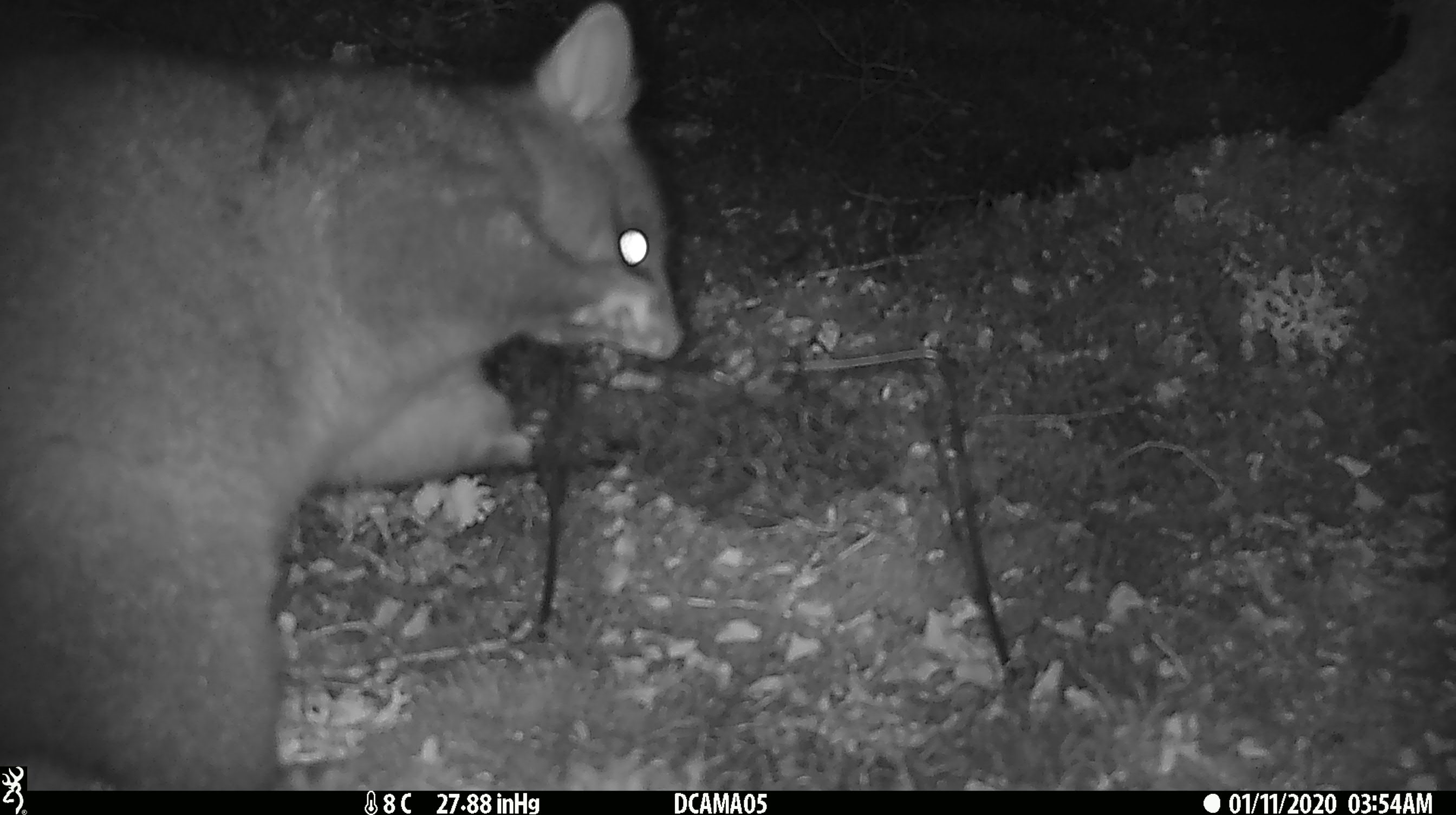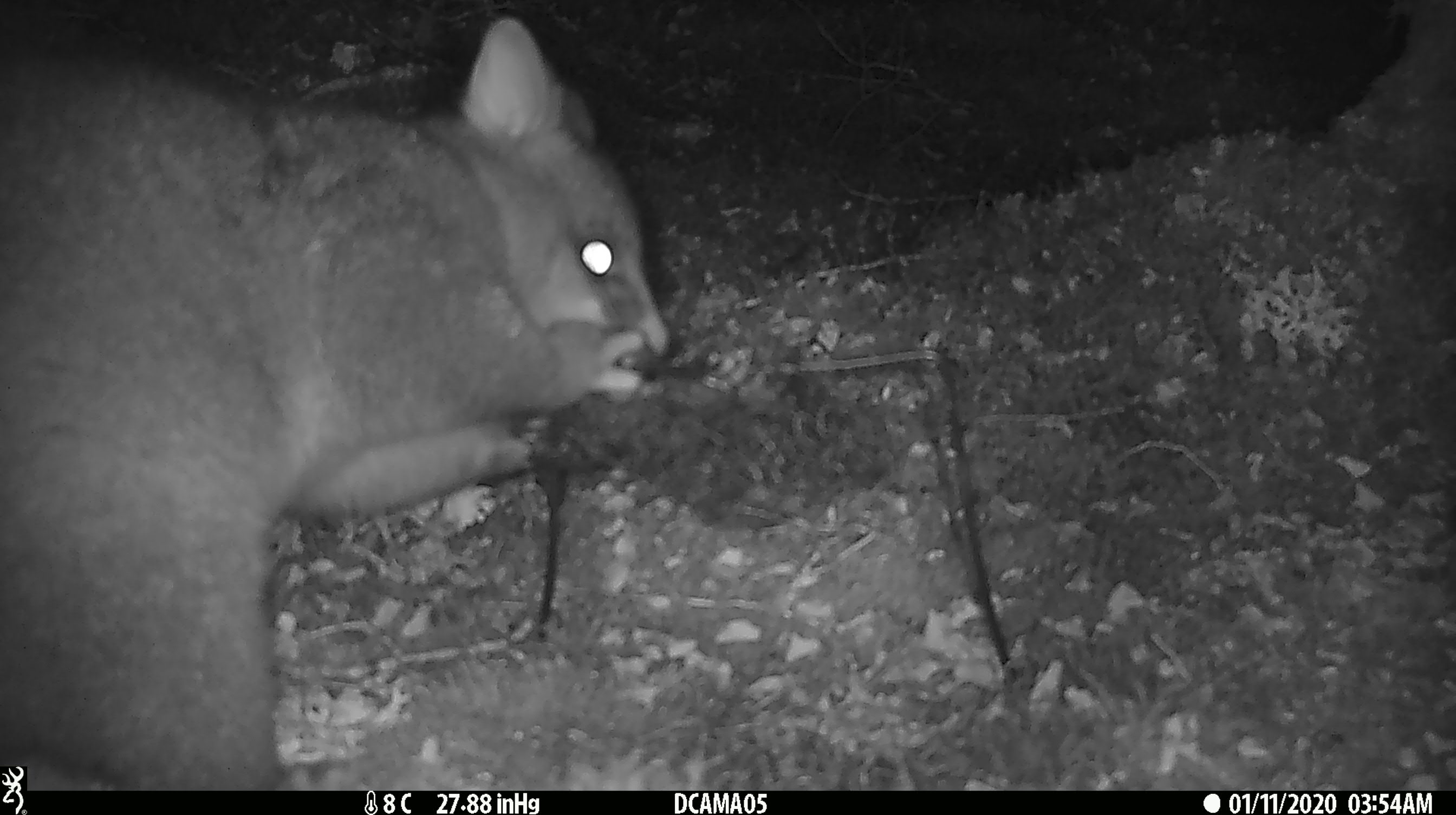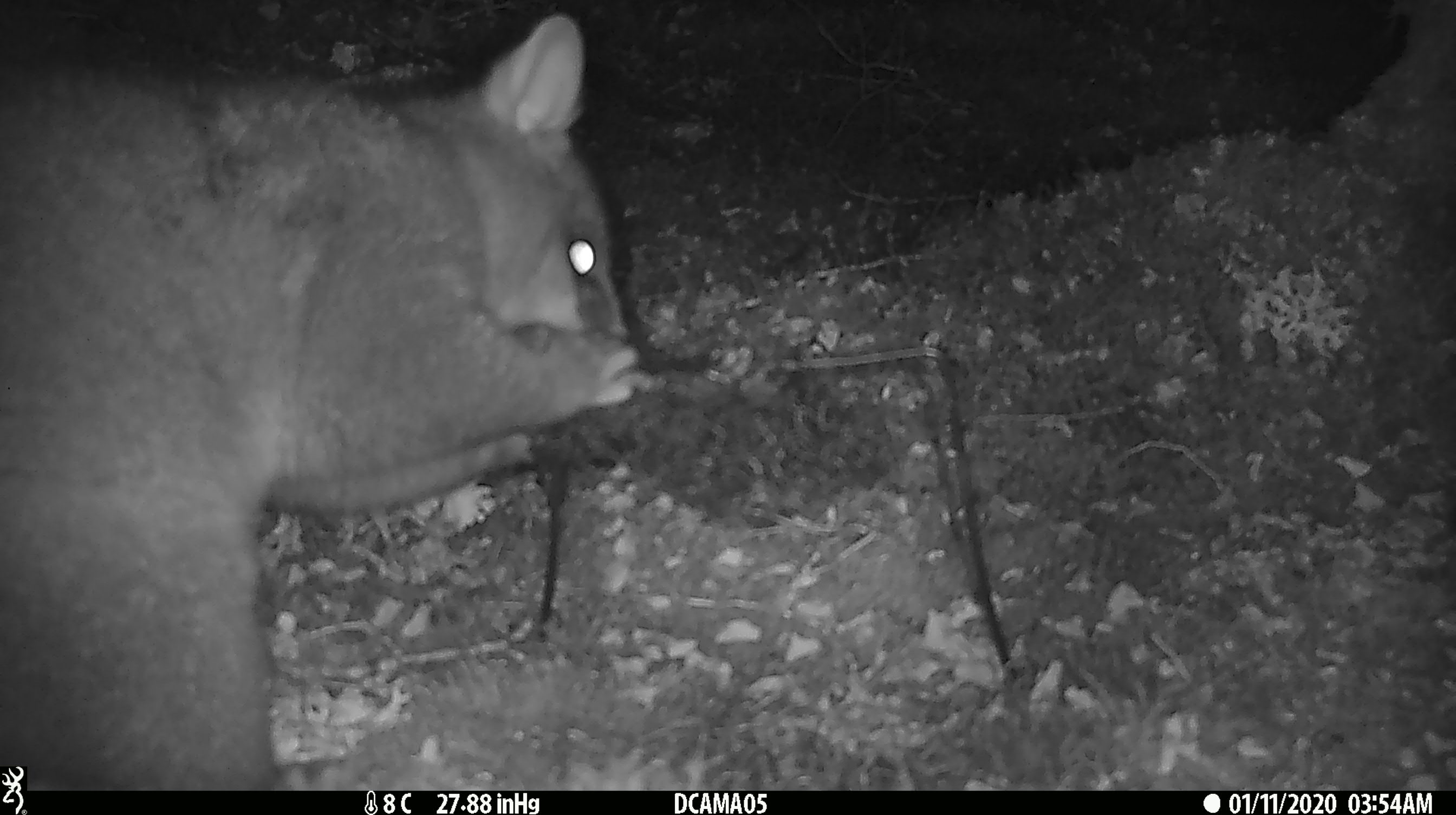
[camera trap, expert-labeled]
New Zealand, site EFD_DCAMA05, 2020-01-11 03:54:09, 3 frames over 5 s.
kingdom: Animalia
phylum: Chordata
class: Mammalia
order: Diprotodontia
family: Phalangeridae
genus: Trichosurus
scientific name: Trichosurus vulpecula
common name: common brushtail possum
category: possum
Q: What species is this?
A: Possum (common brushtail possum) (Trichosurus vulpecula).